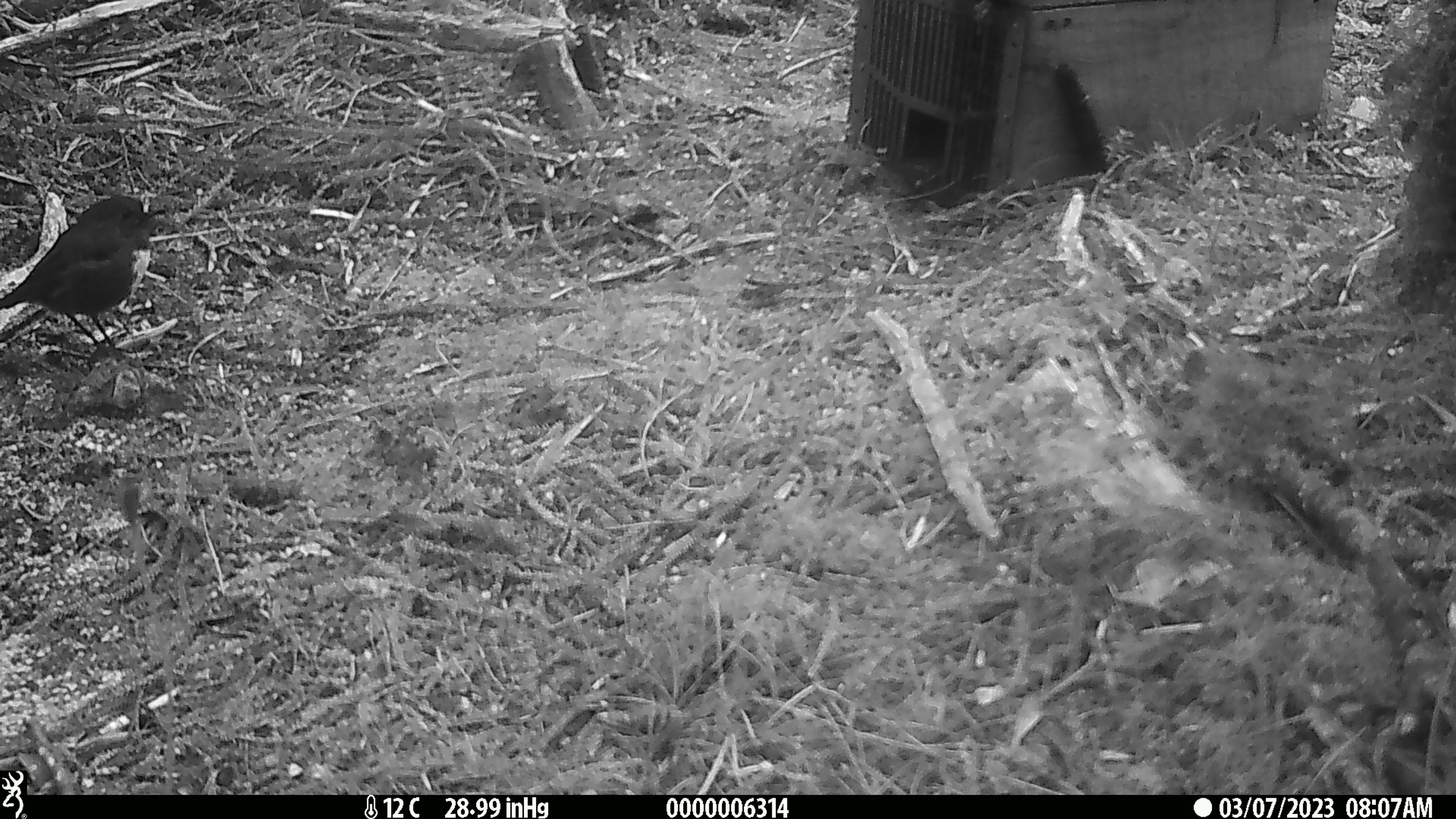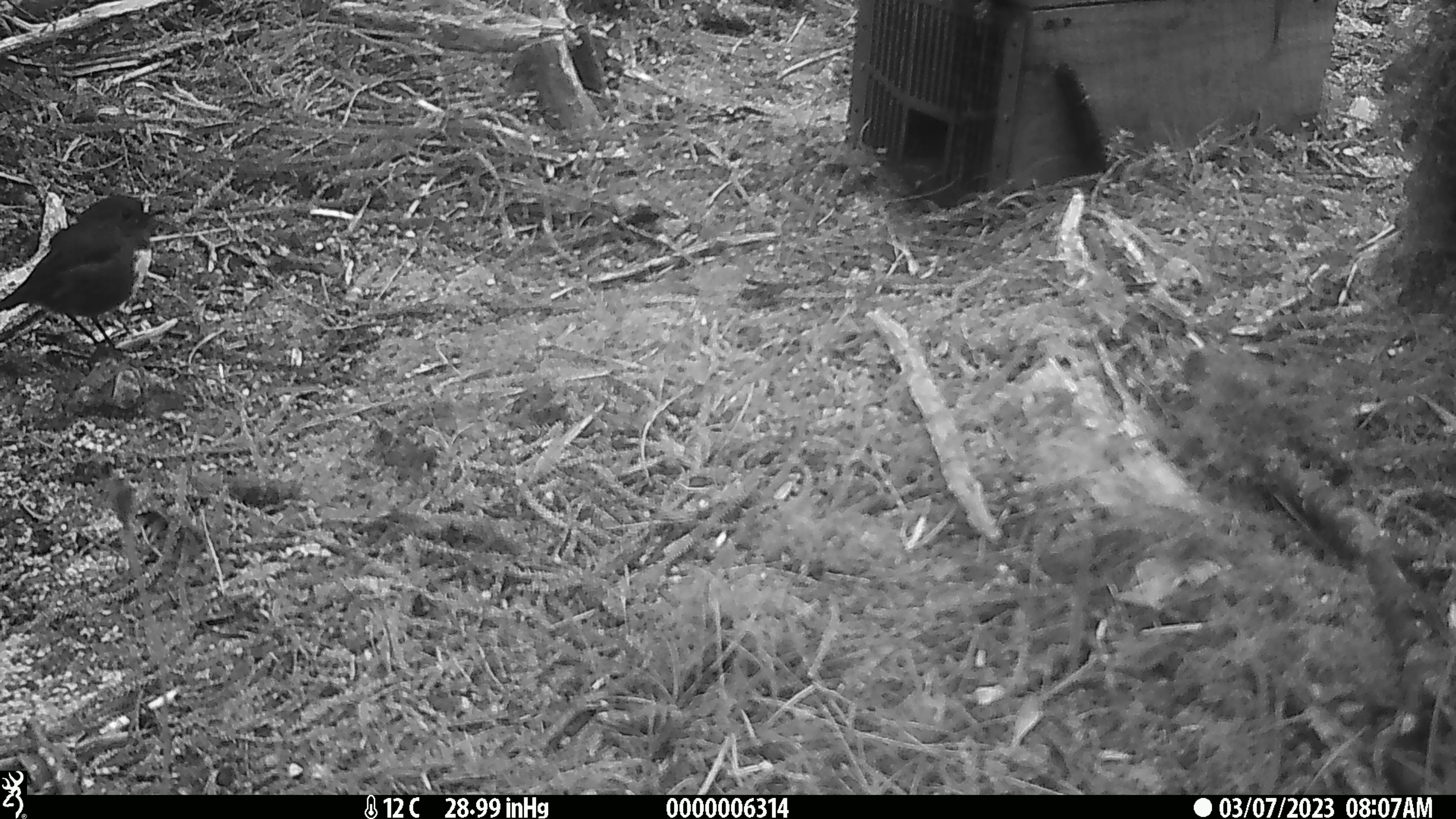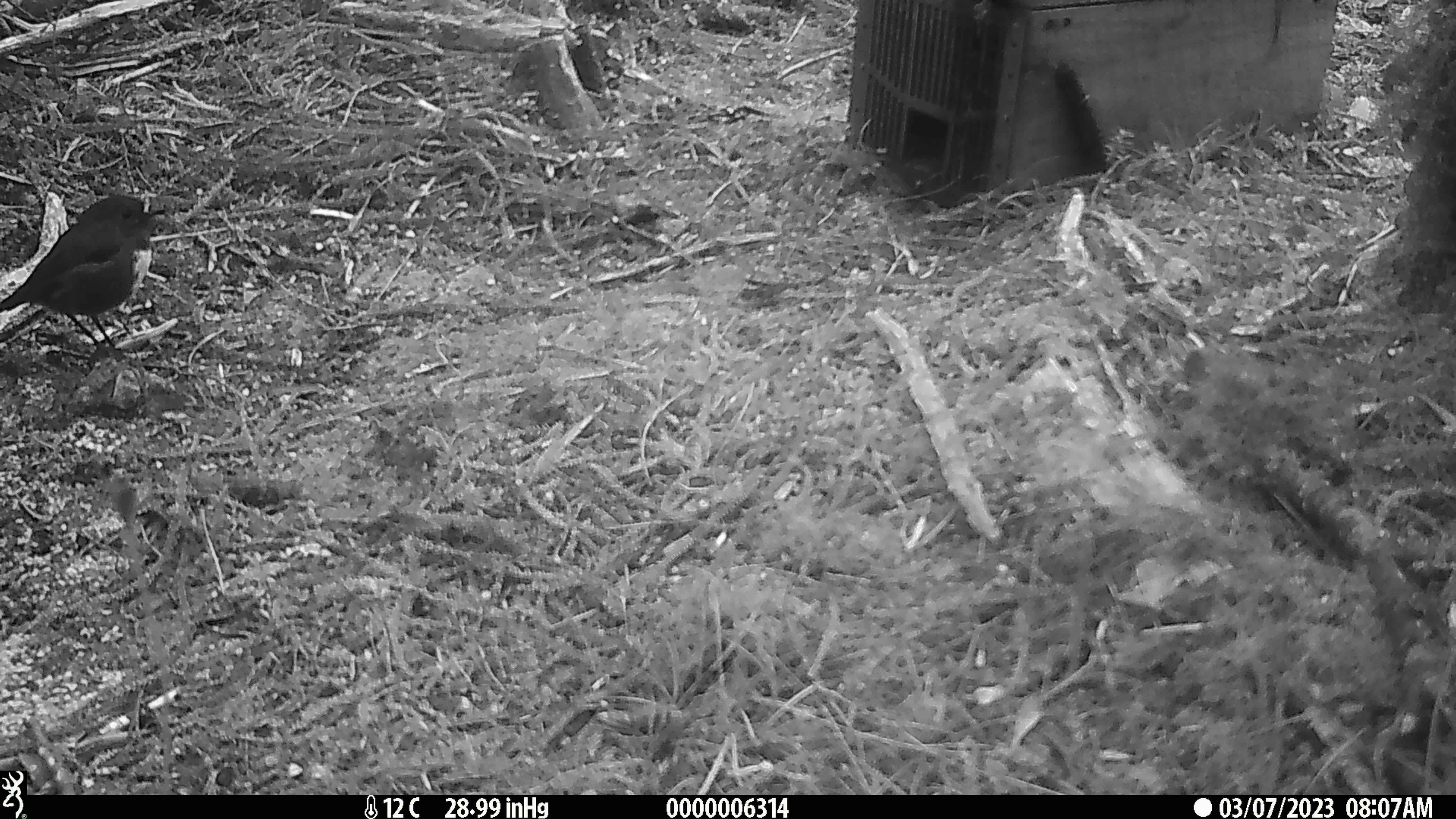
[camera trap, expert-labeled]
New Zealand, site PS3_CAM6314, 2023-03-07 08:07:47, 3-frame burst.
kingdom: Animalia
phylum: Chordata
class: Aves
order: Passeriformes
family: Petroicidae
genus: Petroica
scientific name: Petroica australis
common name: new zealand robin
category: robin